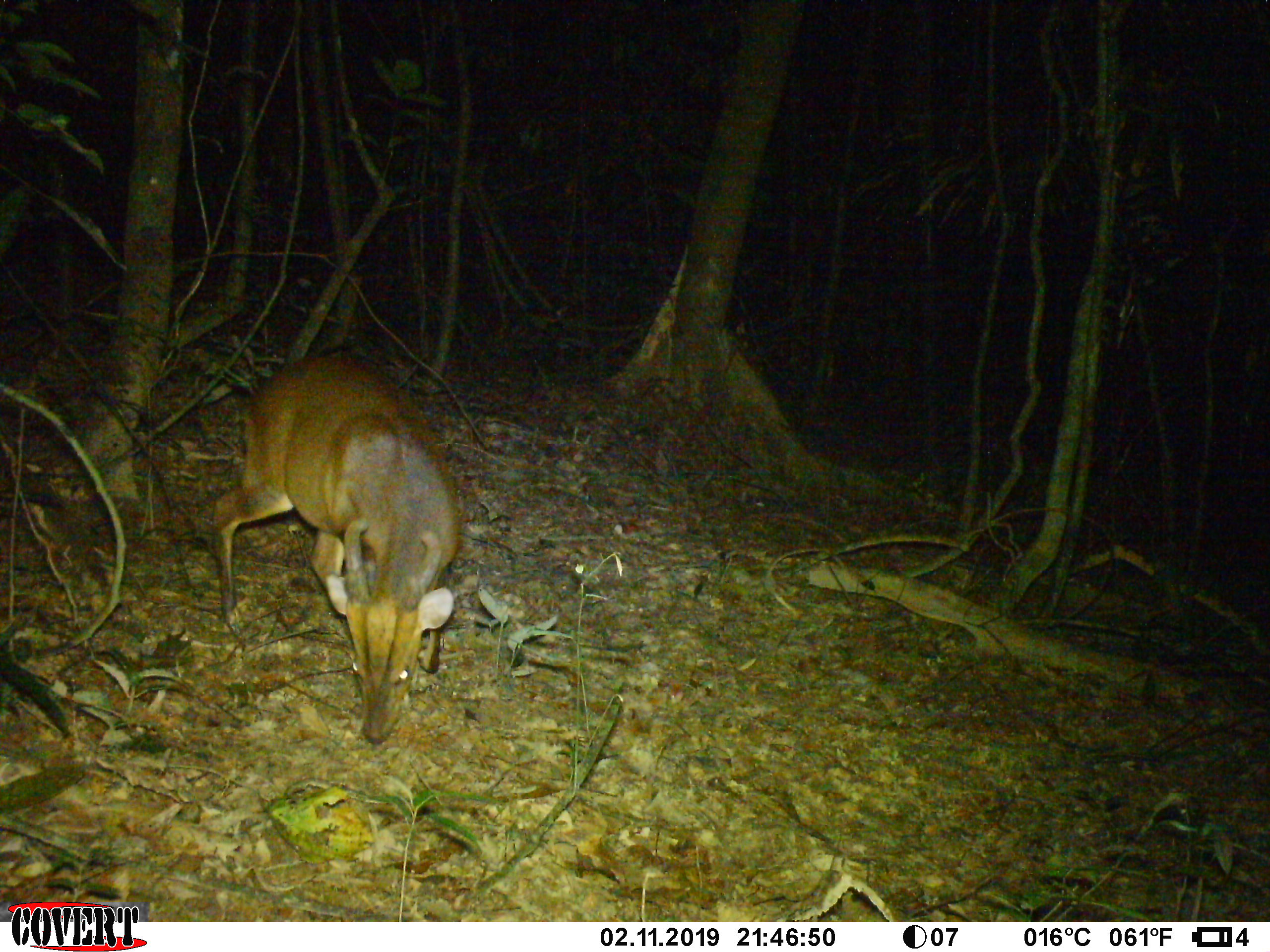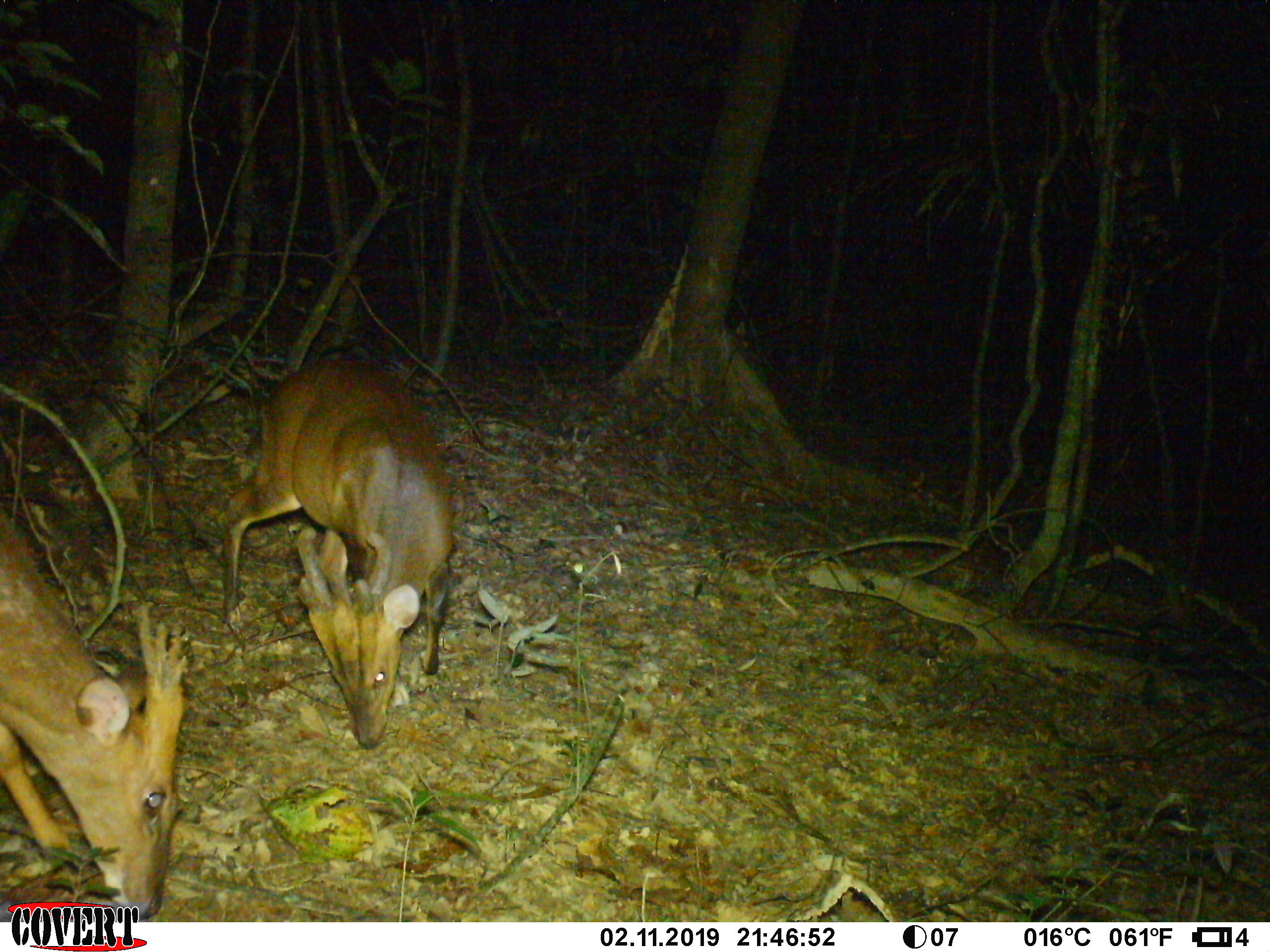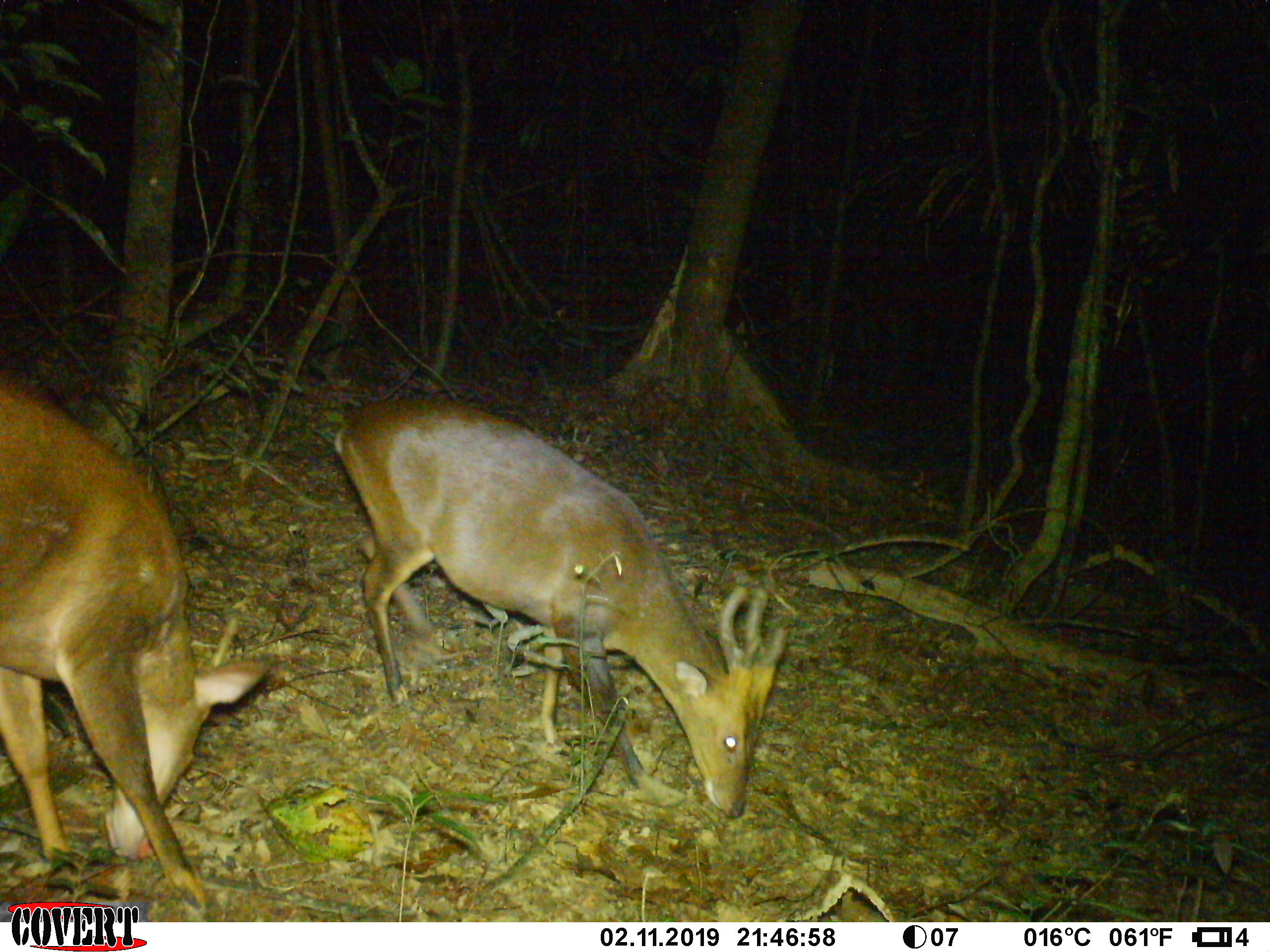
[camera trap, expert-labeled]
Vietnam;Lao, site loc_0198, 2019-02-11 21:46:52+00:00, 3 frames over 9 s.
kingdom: Animalia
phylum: Chordata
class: Mammalia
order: Artiodactyla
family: Cervidae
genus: Muntiacus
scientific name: Muntiacus vuquangensis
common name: large-antlered muntjac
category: large antlered muntjac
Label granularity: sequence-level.